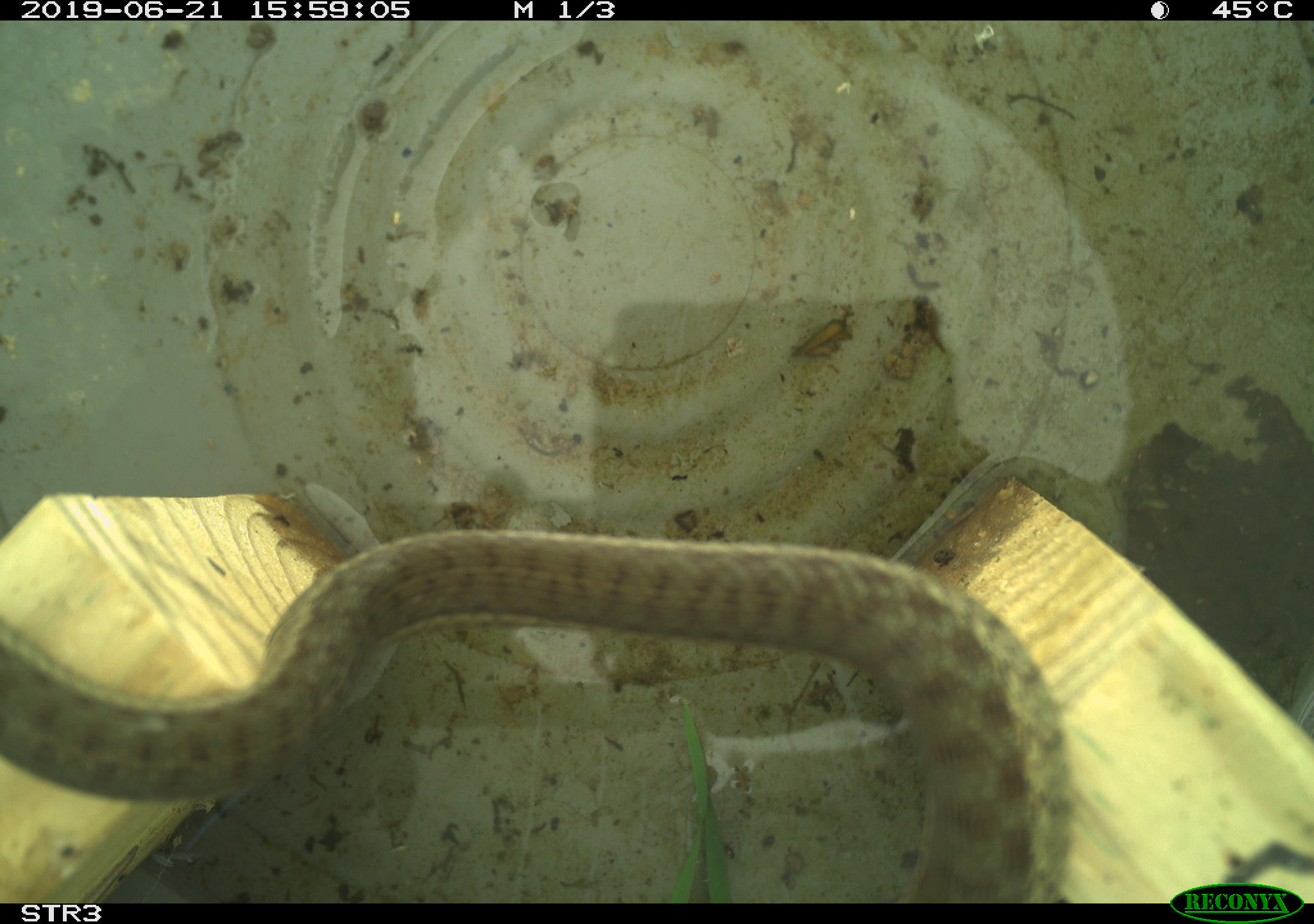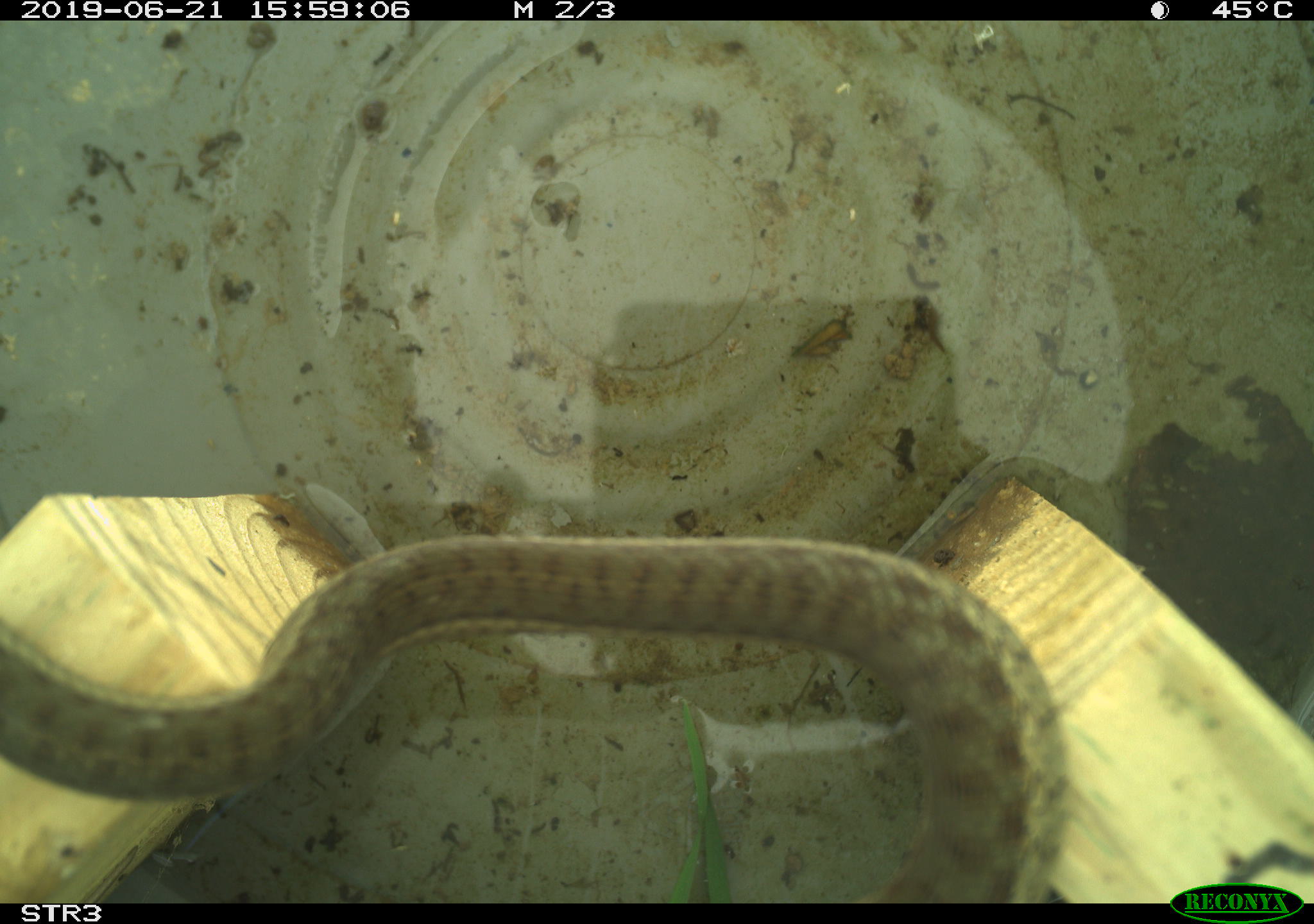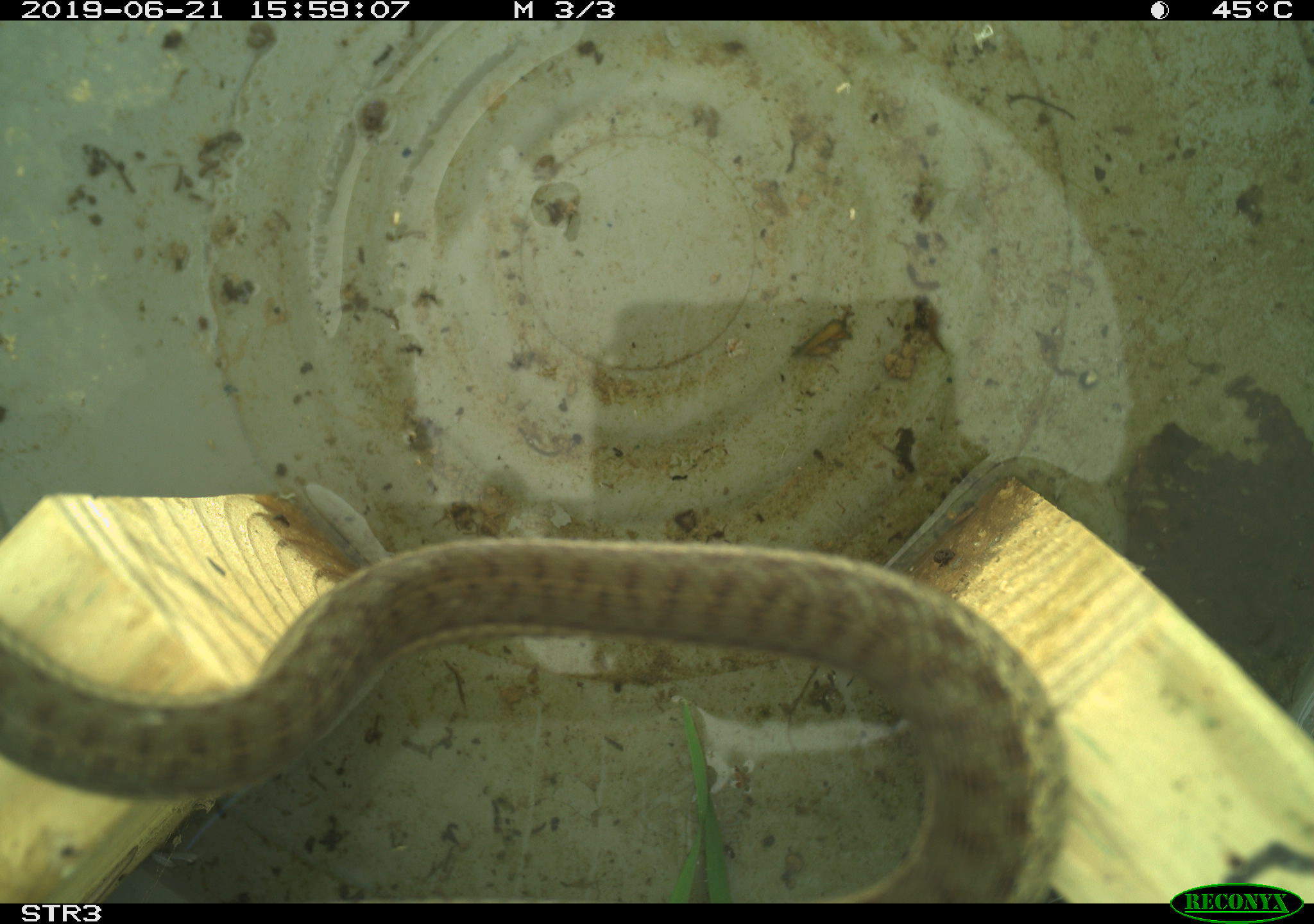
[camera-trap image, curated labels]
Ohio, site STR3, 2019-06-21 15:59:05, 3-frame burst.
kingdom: Animalia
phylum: Chordata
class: Reptilia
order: Squamata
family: Colubridae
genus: Thamnophis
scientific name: Thamnophis sirtalis sirtalis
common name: eastern gartersnake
Eastern gartersnake (Thamnophis sirtalis sirtalis).